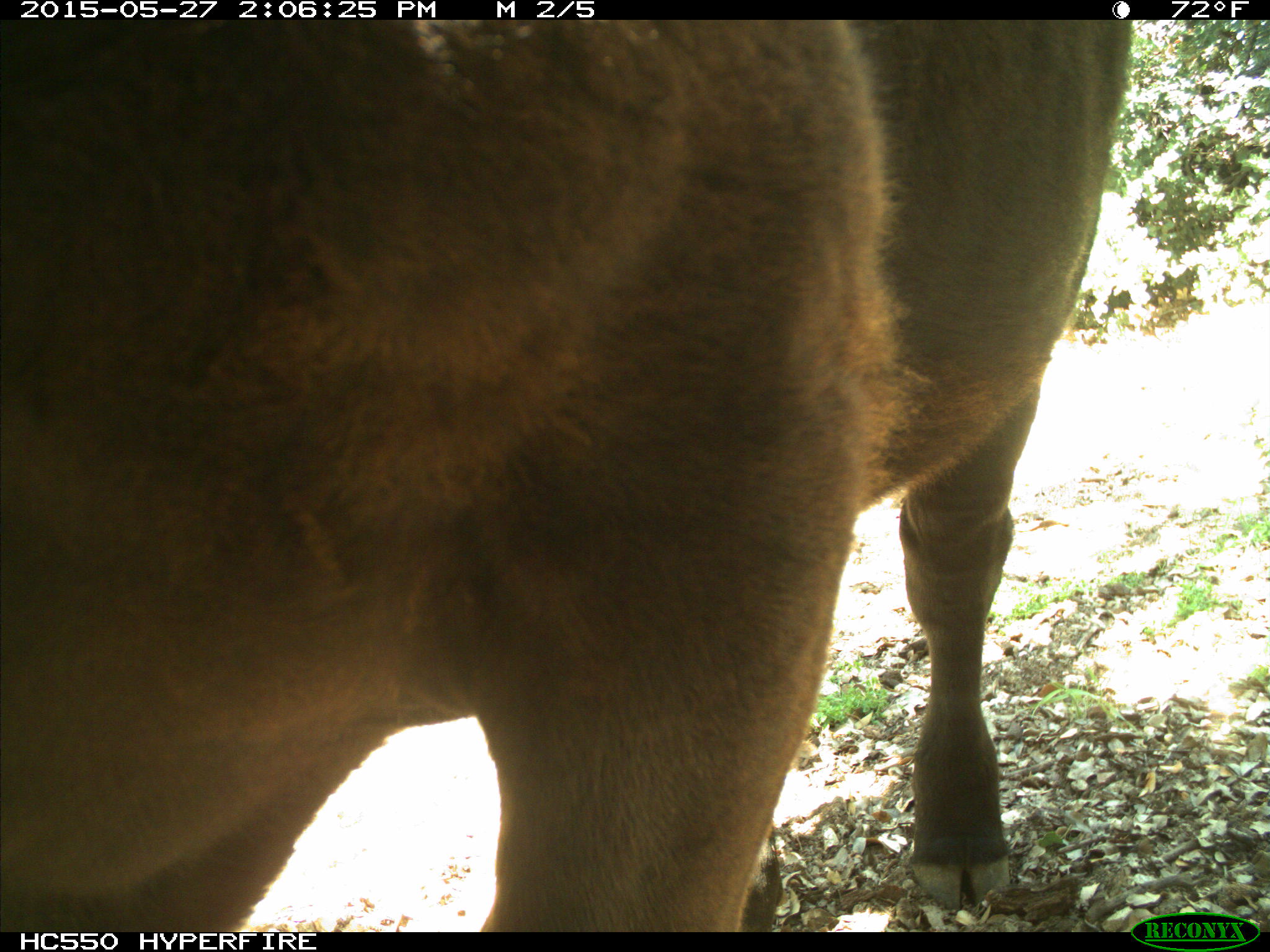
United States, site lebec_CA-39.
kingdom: Animalia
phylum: Chordata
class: Mammalia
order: Artiodactyla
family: Bovidae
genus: Bos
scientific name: Bos taurus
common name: domestic cow